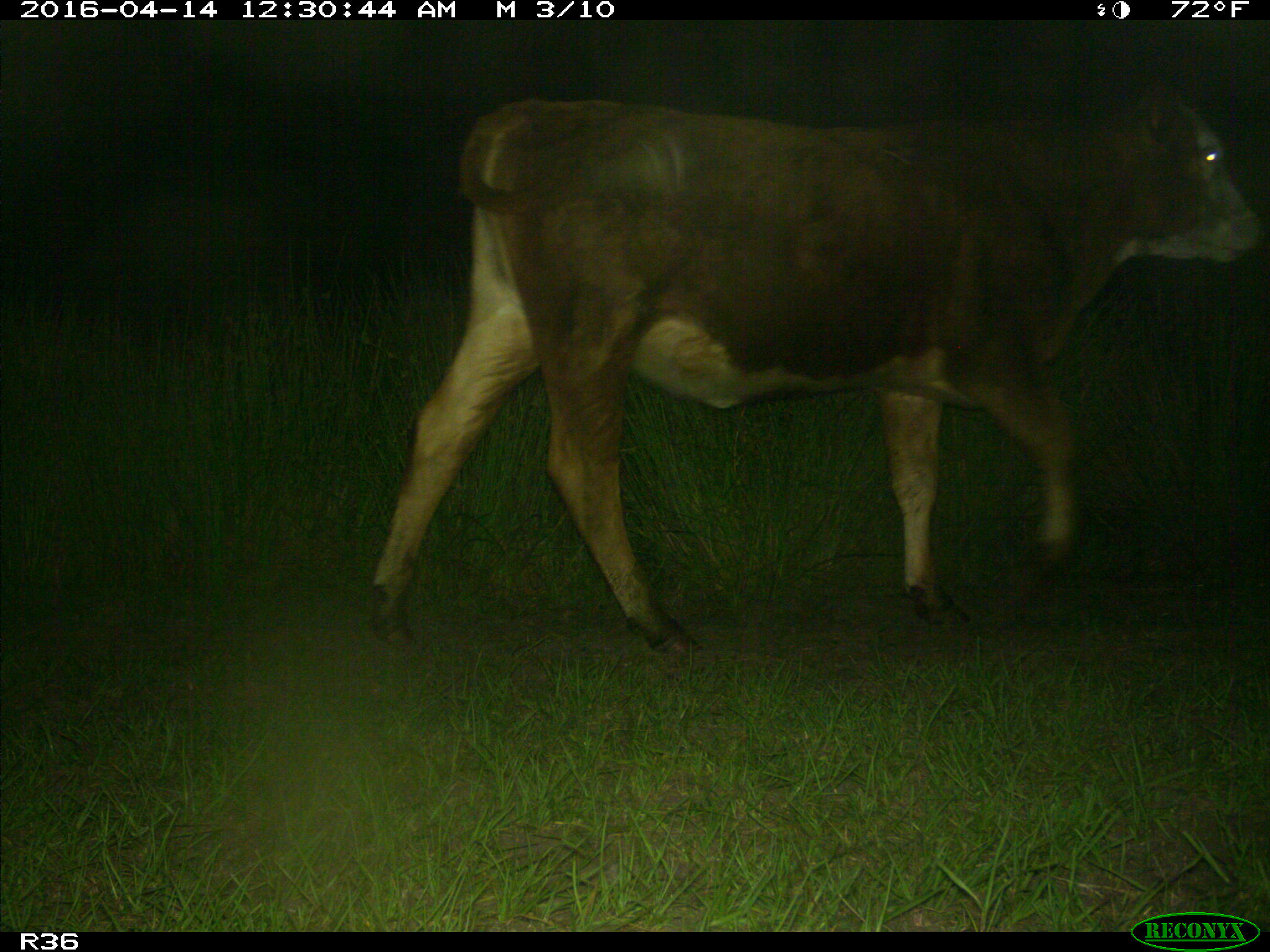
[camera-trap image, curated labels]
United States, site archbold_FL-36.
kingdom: Animalia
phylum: Chordata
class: Mammalia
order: Artiodactyla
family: Bovidae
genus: Bos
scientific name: Bos taurus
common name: domestic cow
Bos taurus (domestic cow).